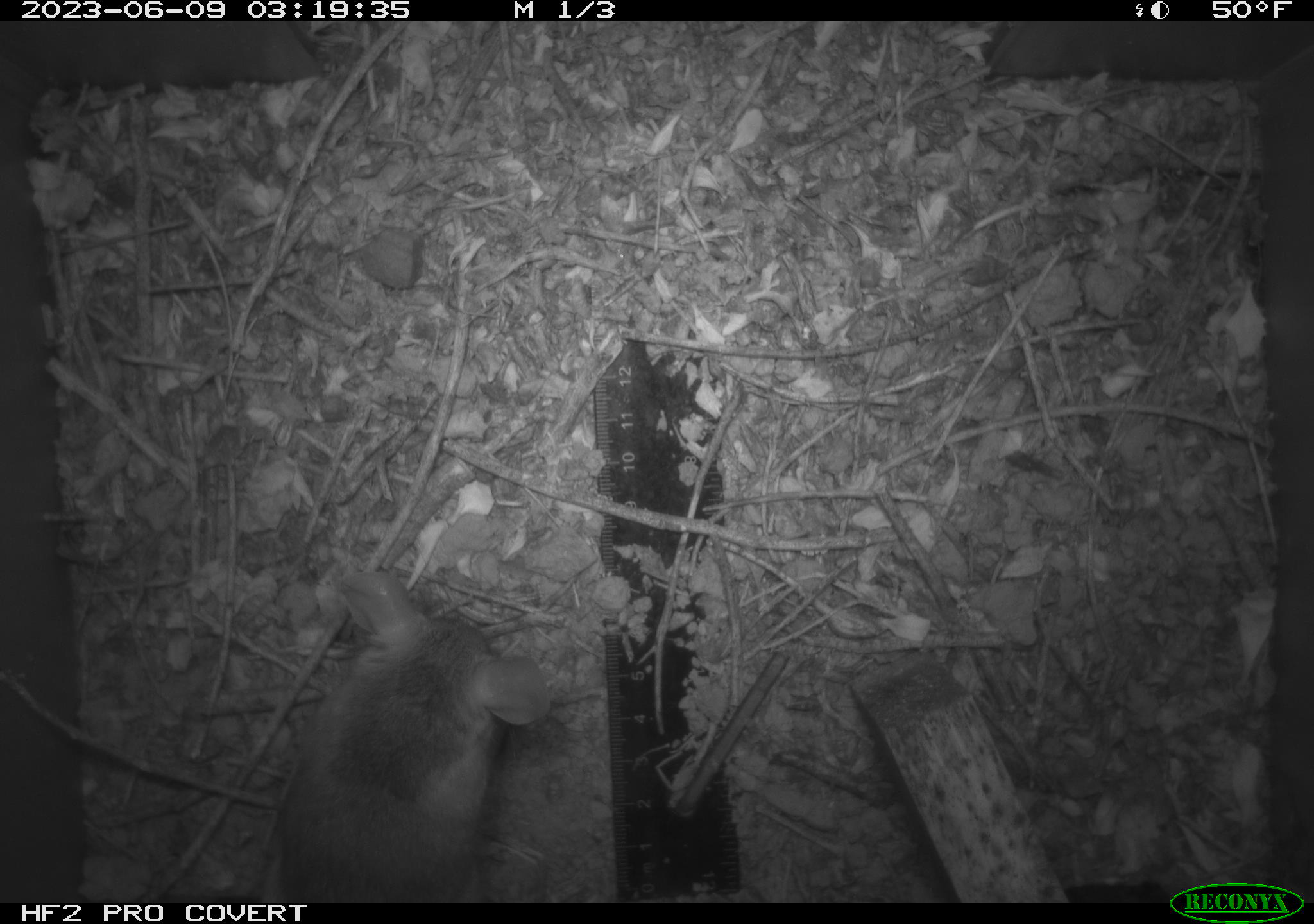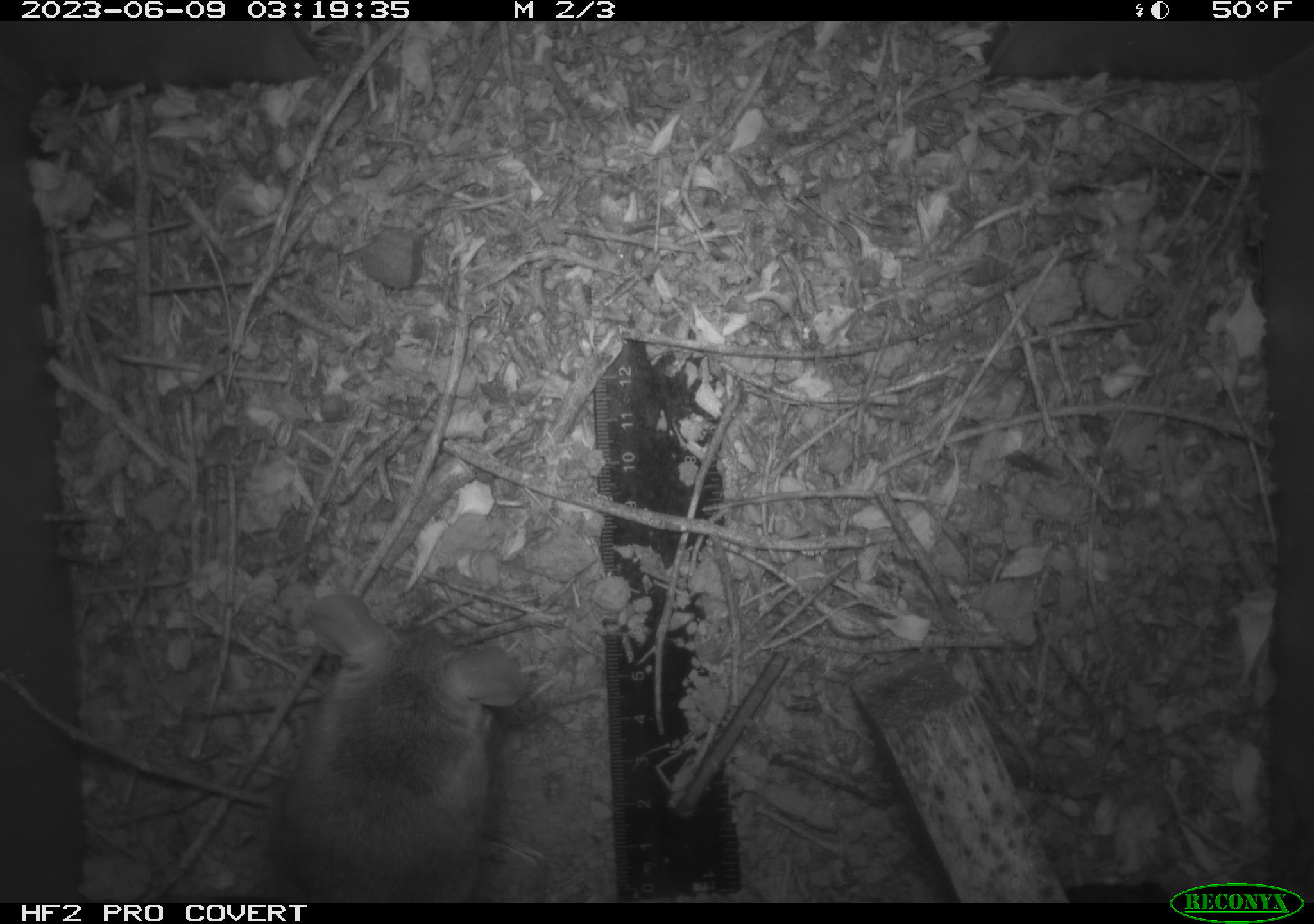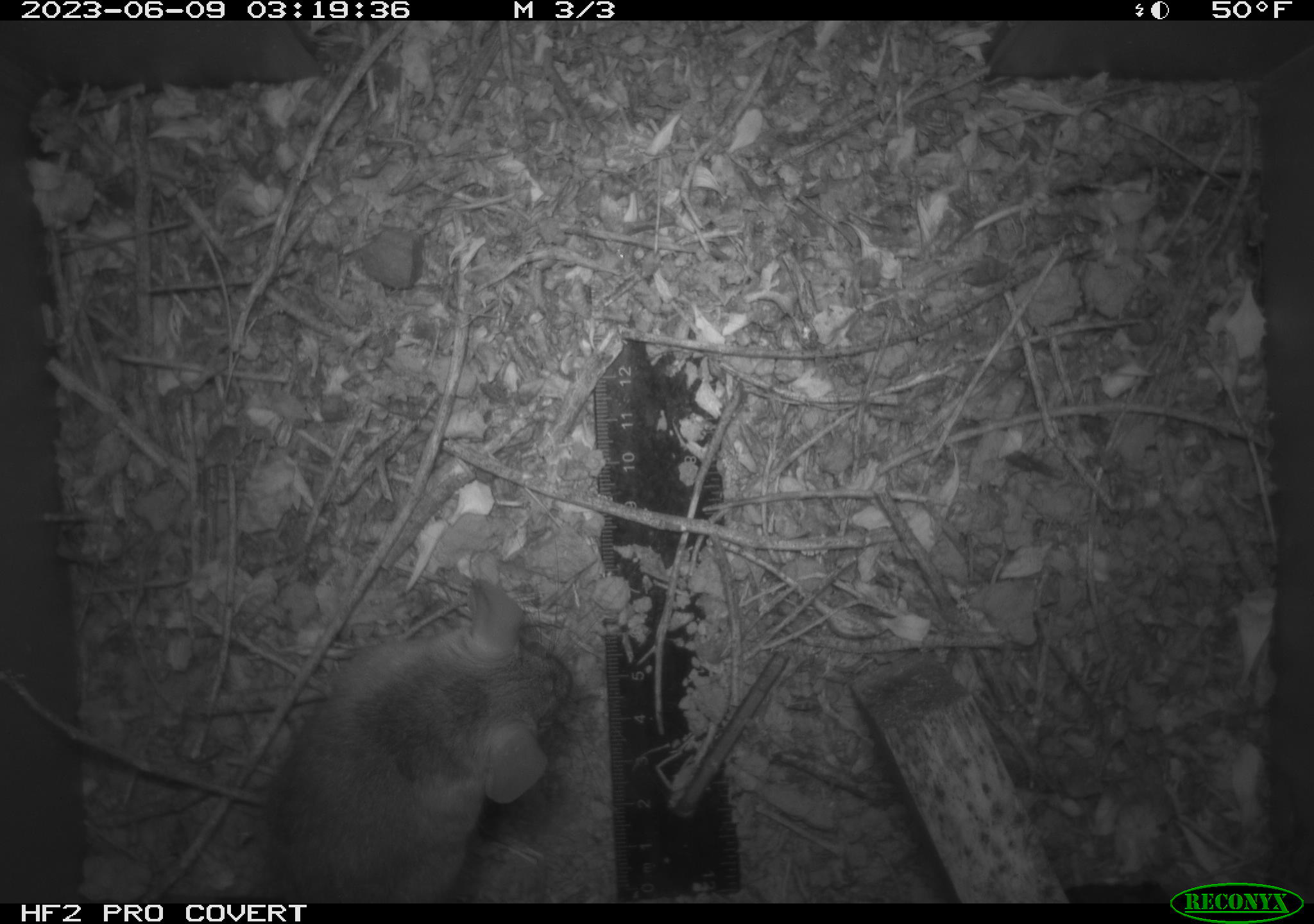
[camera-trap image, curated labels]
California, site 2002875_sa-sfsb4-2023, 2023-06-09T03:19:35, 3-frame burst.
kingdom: Animalia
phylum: Chordata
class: Mammalia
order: Rodentia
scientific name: Rodentia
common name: mouse species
Mouse species (Rodentia).